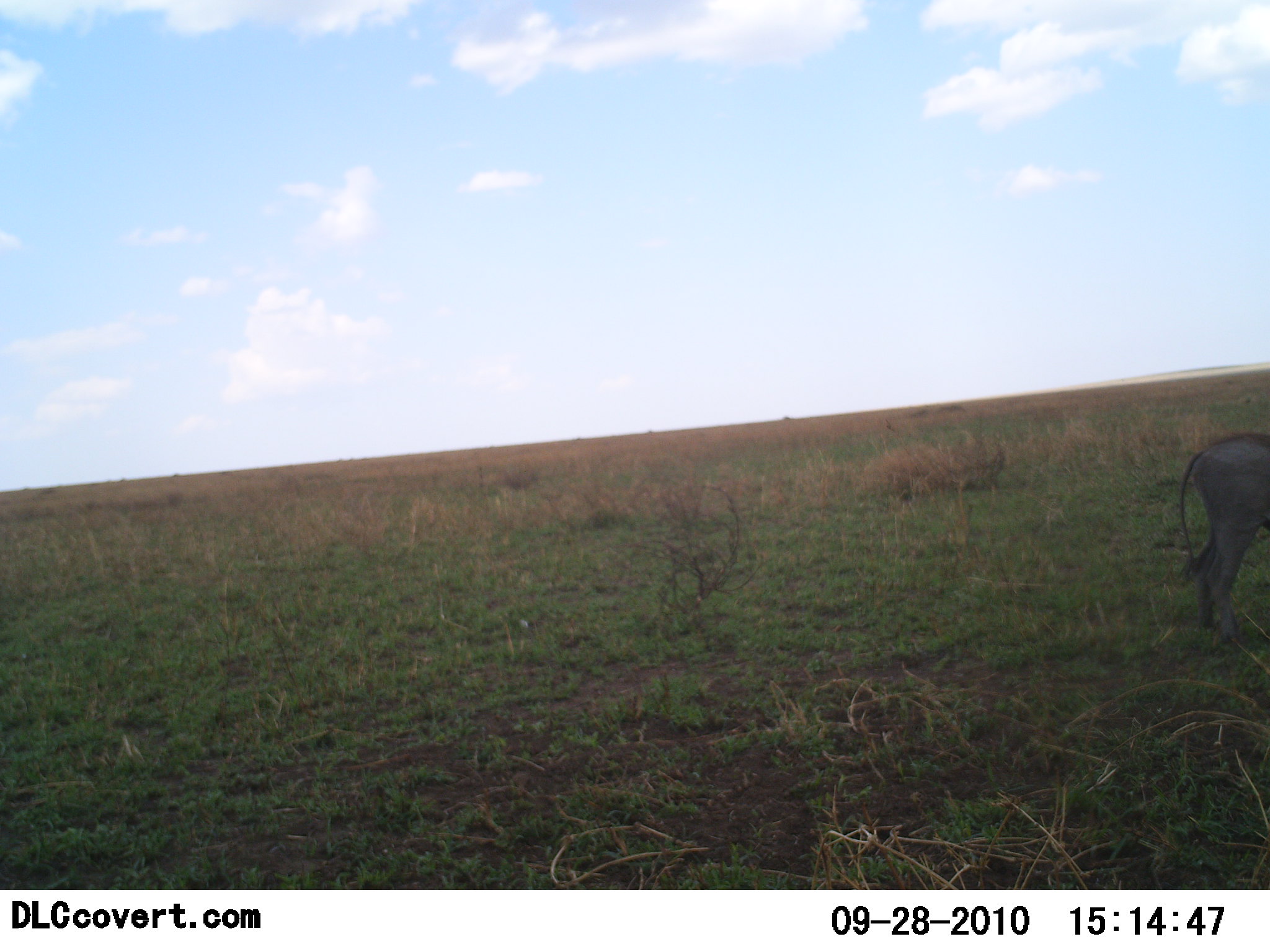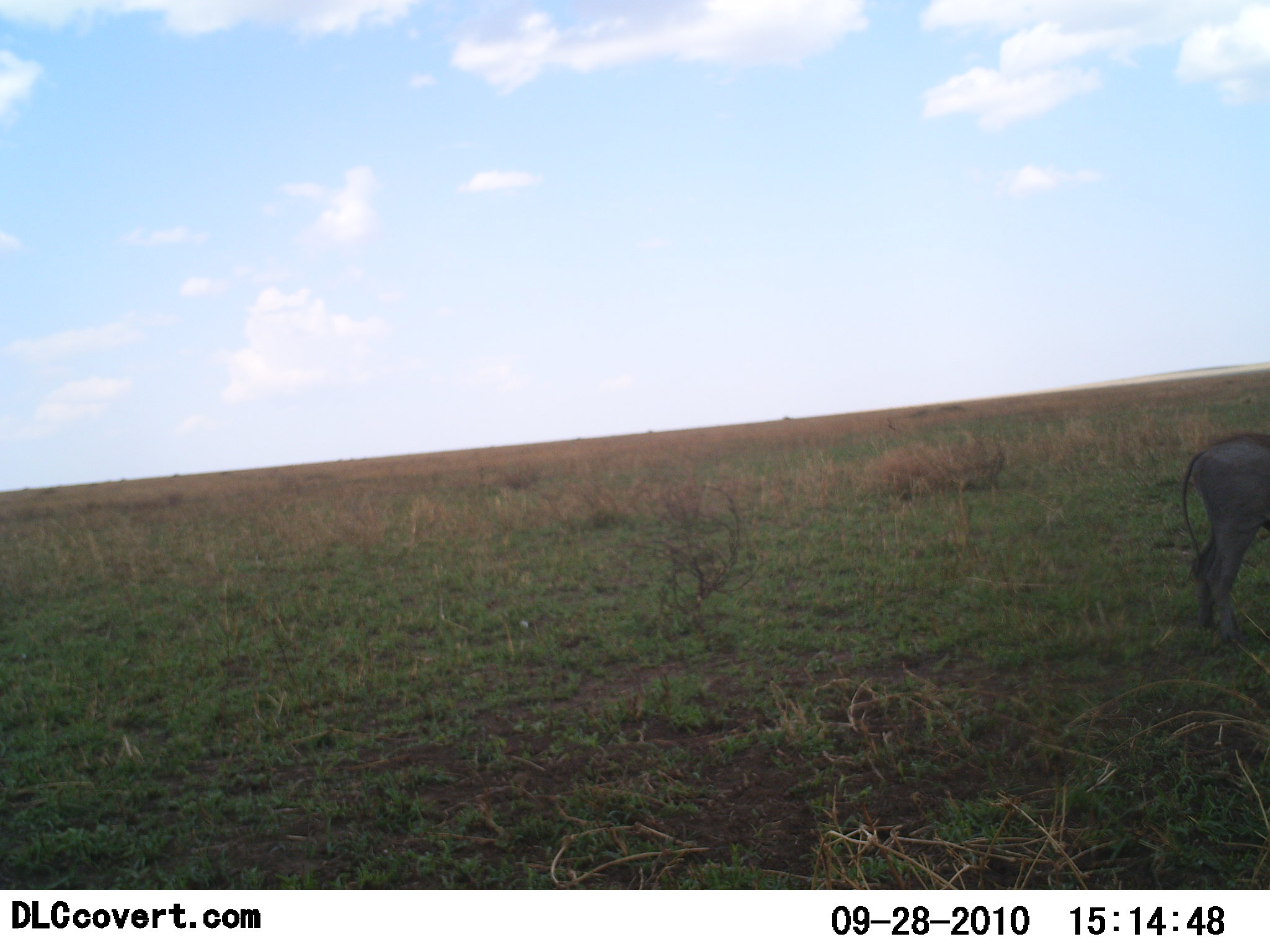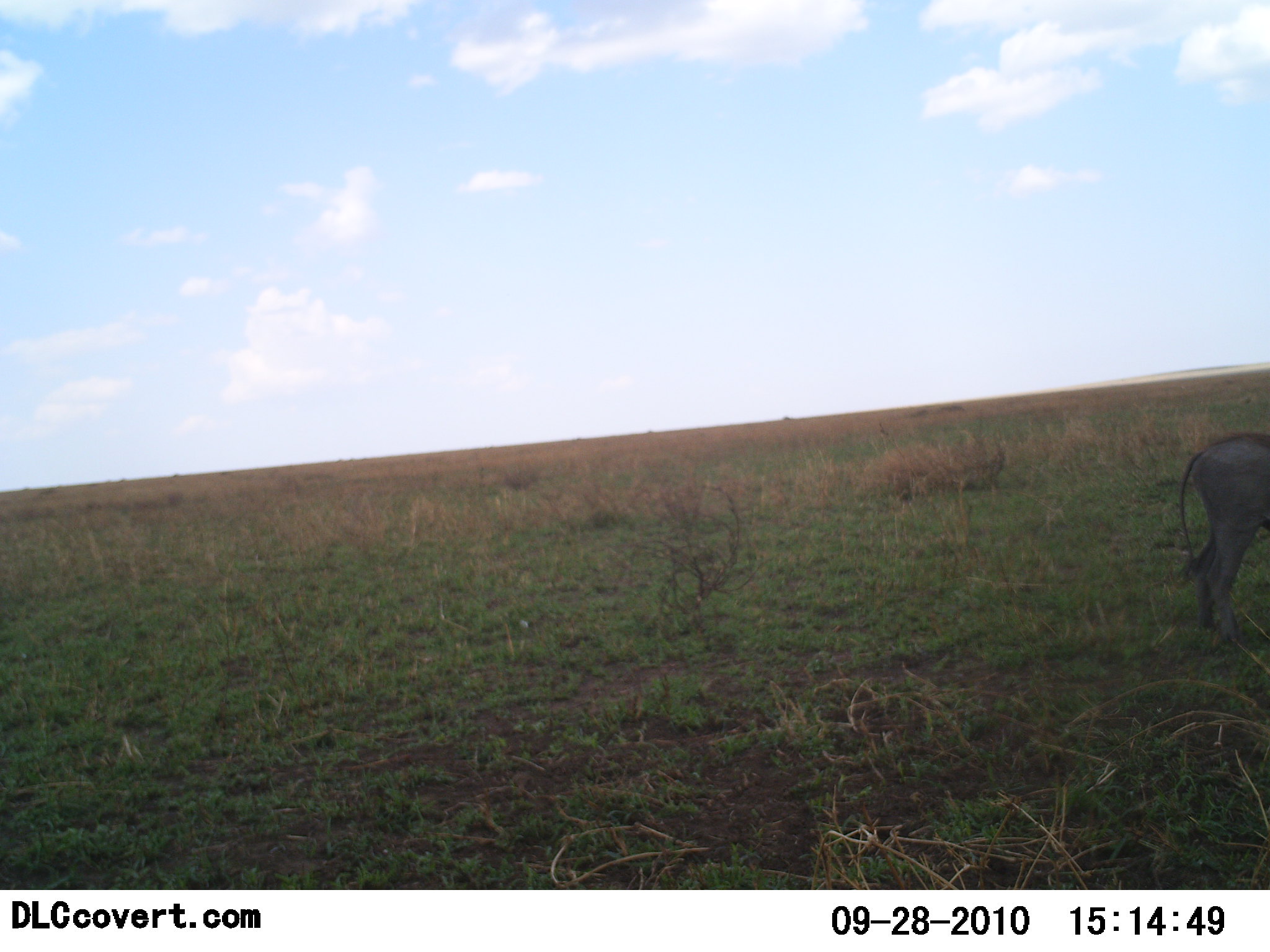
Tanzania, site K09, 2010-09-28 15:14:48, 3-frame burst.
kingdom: Animalia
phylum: Chordata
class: Mammalia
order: Artiodactyla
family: Suidae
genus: Phacochoerus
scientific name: Phacochoerus africanus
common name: warthog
Warthog (Phacochoerus africanus), count 1. Behavior (volunteer vote fractions): standing 100%, resting 0%, moving 0%, interacting 0%. Young present (vote fraction): 0%. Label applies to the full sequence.